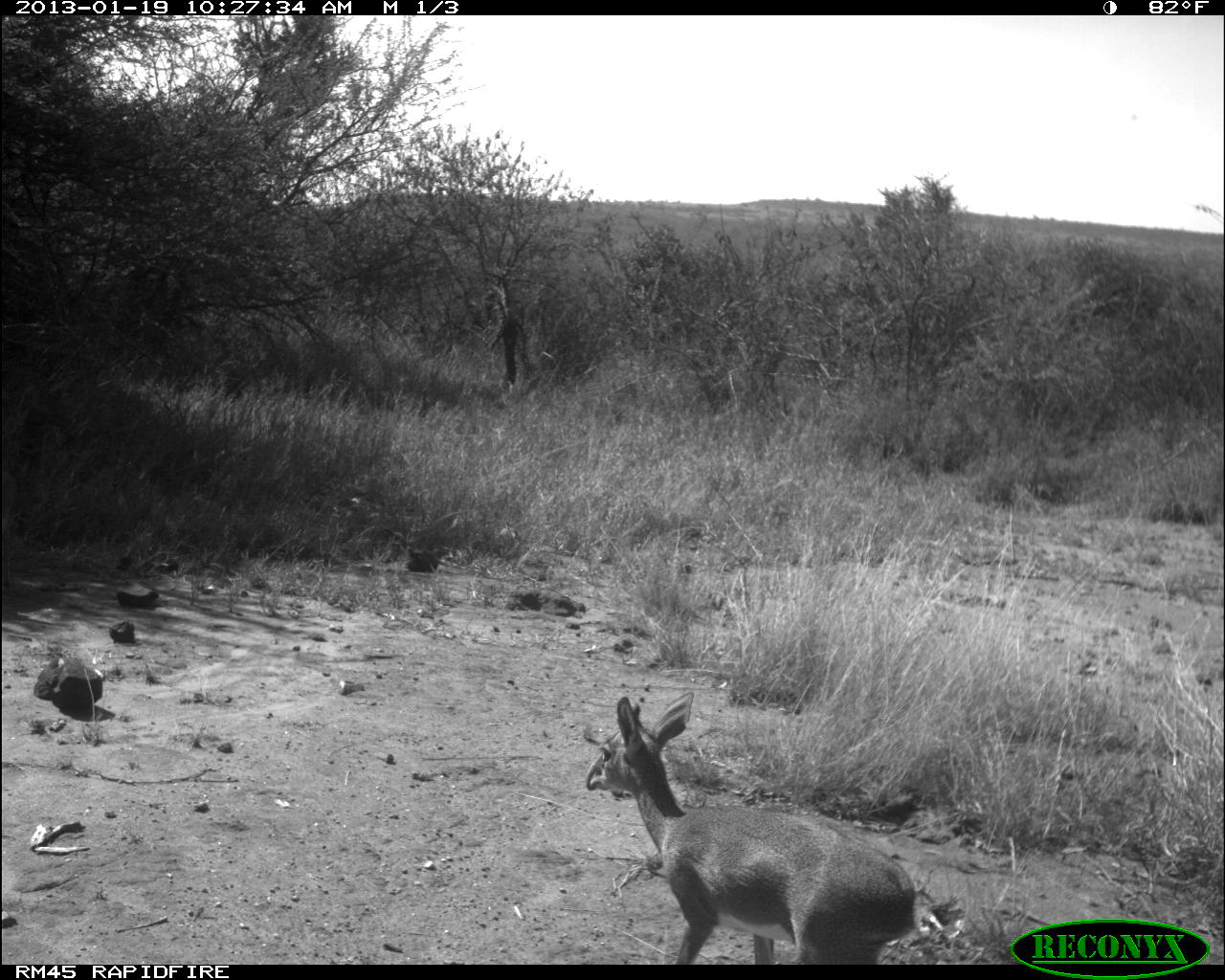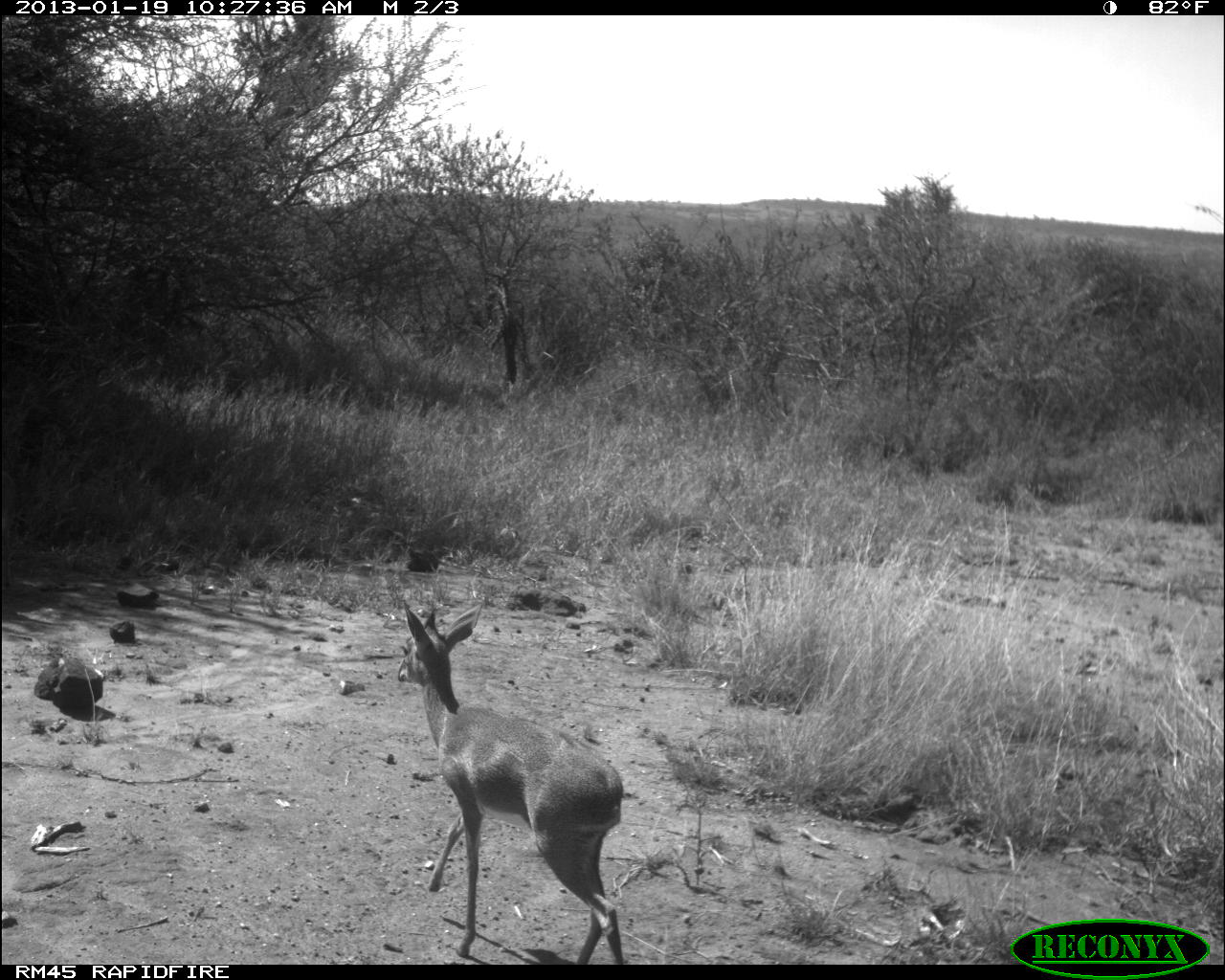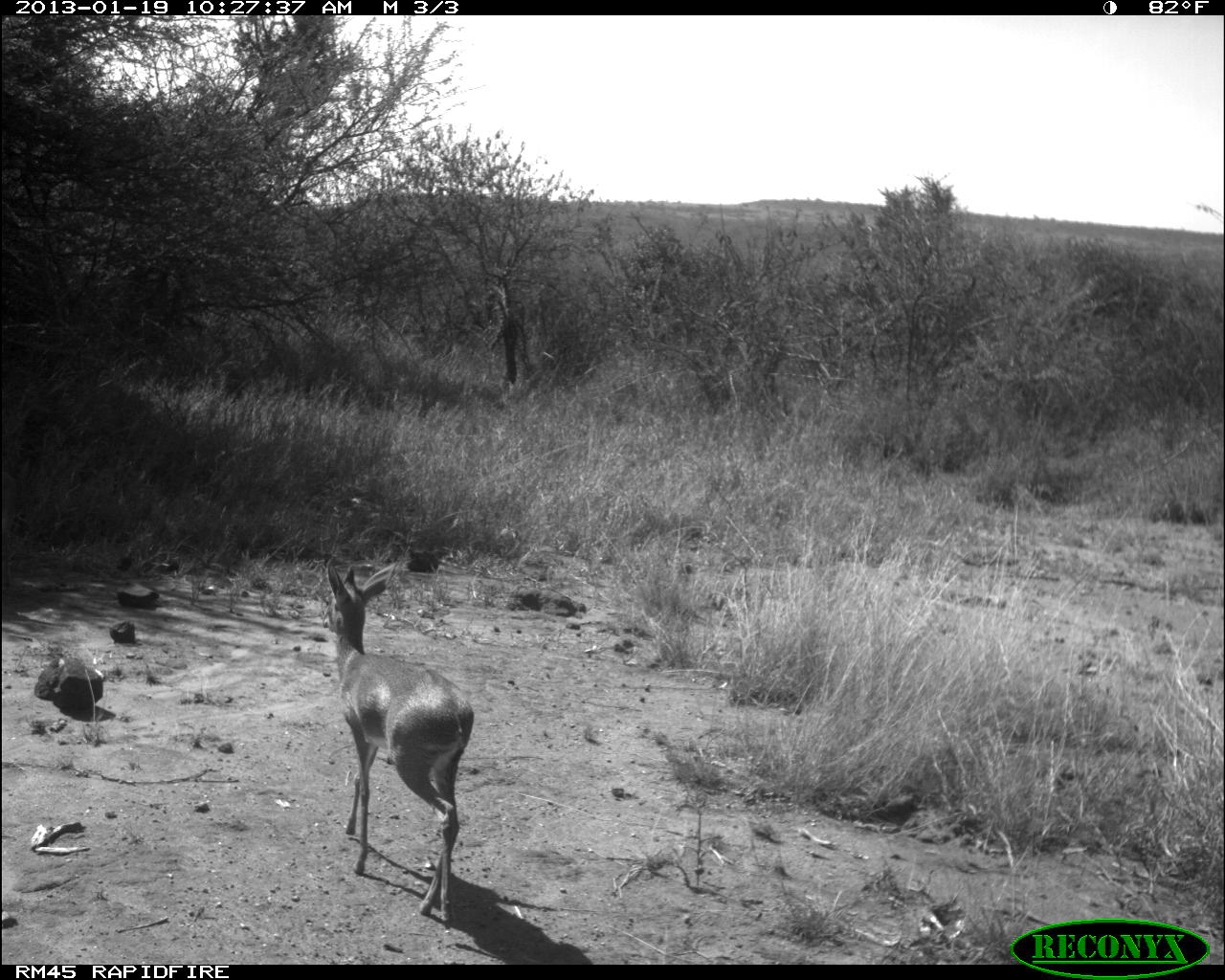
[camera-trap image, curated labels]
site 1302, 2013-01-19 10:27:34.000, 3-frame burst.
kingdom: Animalia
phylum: Chordata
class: Mammalia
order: Artiodactyla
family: Bovidae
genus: Madoqua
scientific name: Madoqua guentheri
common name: günther's dik-dik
Madoqua guentheri (günther's dik-dik), count 1.